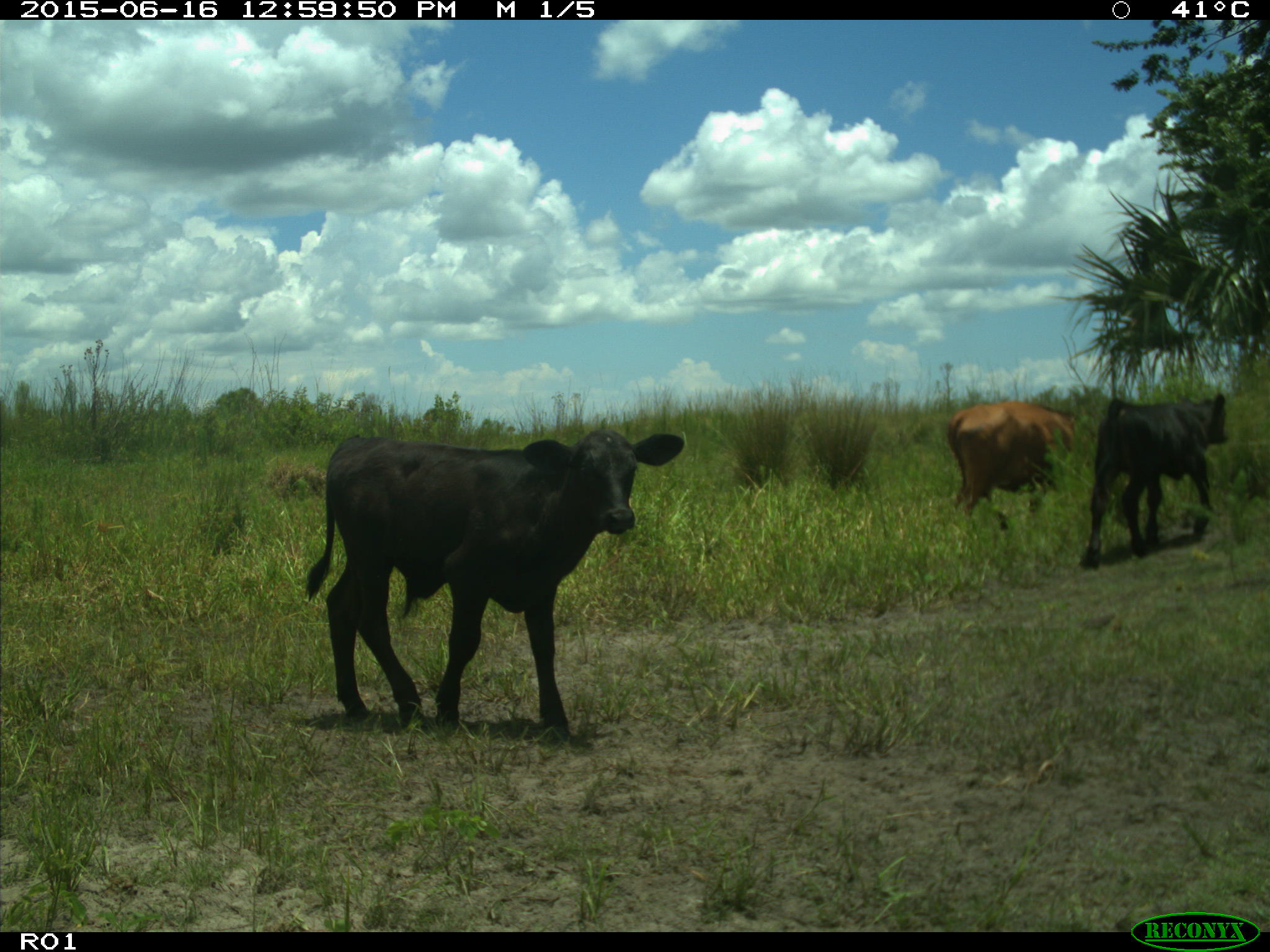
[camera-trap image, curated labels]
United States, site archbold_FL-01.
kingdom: Animalia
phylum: Chordata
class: Mammalia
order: Artiodactyla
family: Bovidae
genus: Bos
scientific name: Bos taurus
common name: domestic cow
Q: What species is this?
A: Bos taurus (domestic cow).